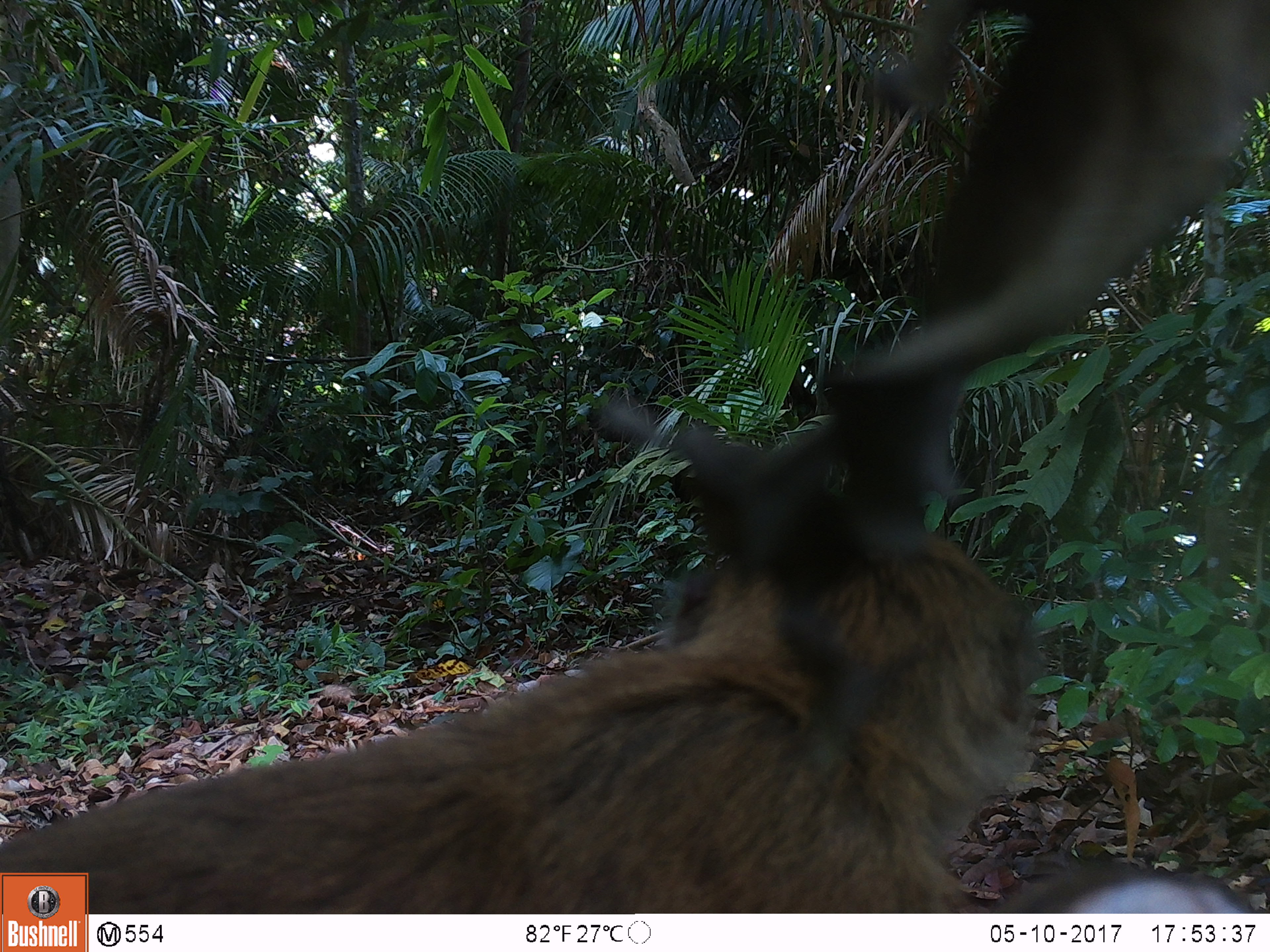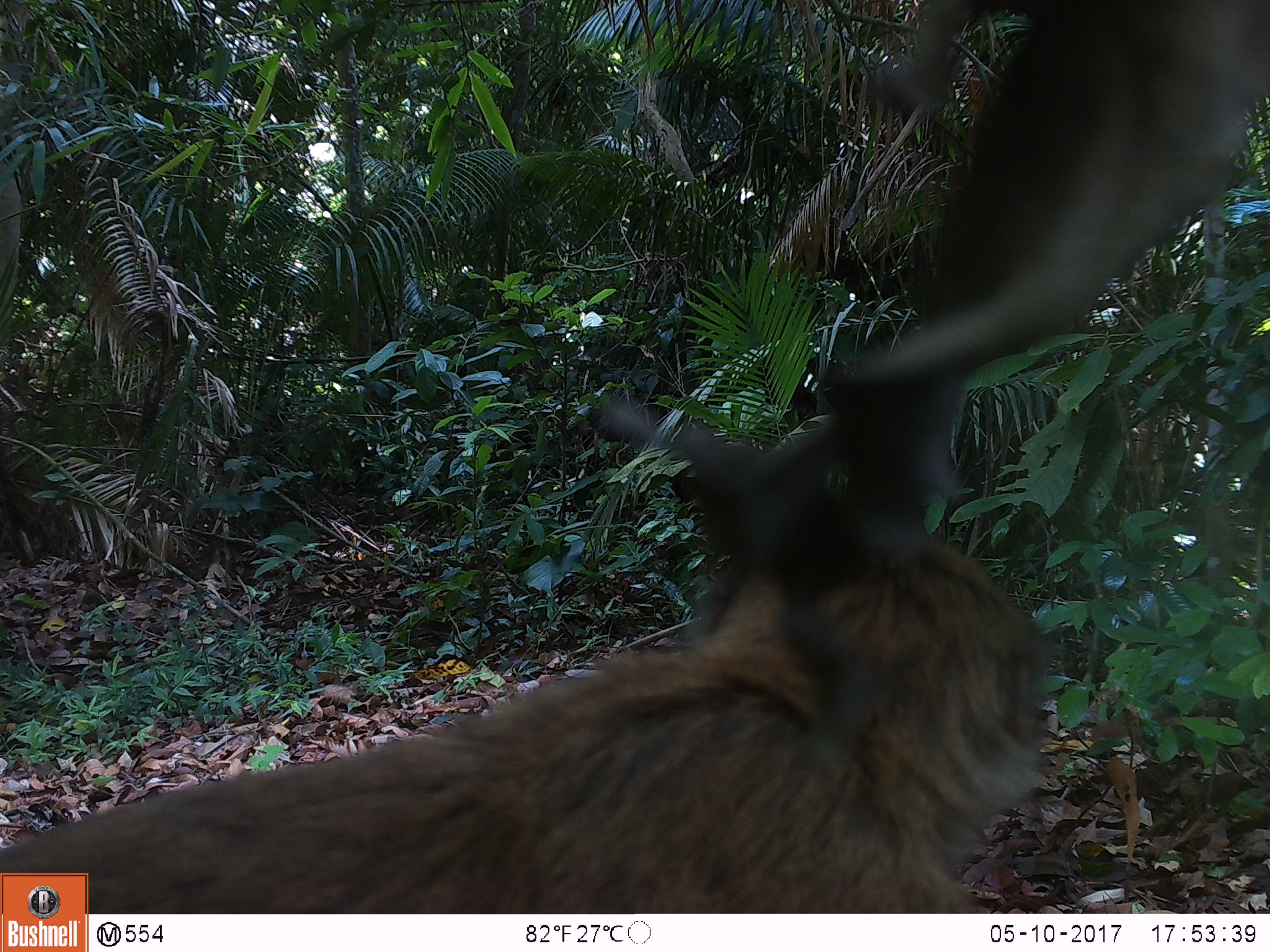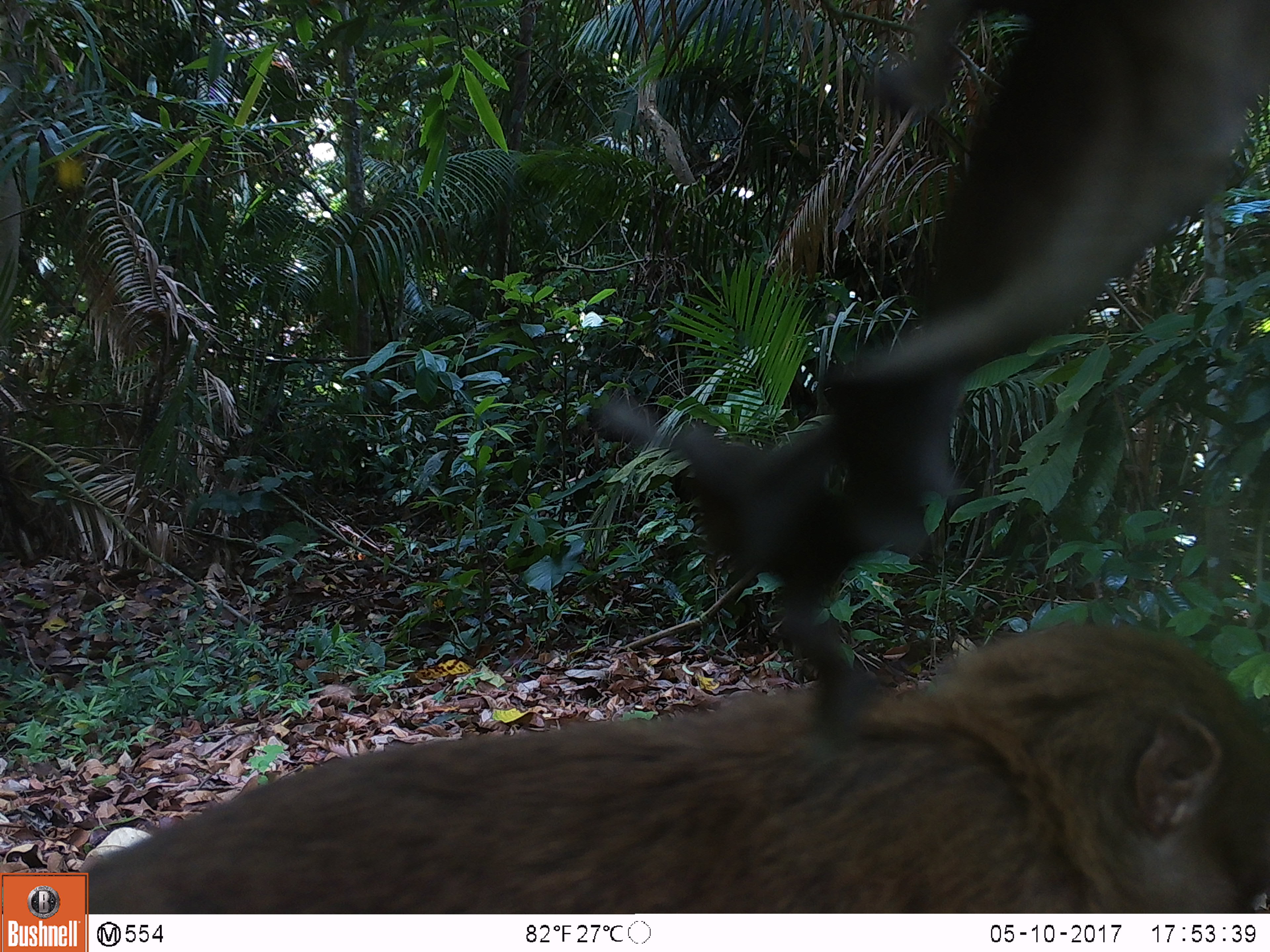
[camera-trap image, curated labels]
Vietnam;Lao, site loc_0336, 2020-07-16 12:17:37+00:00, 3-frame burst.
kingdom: Animalia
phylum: Chordata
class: Mammalia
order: Primates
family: Cercopithecidae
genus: Macaca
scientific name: Macaca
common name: macaques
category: assam or rhesus macaque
Assam or rhesus macaque (macaques) (Macaca). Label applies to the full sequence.